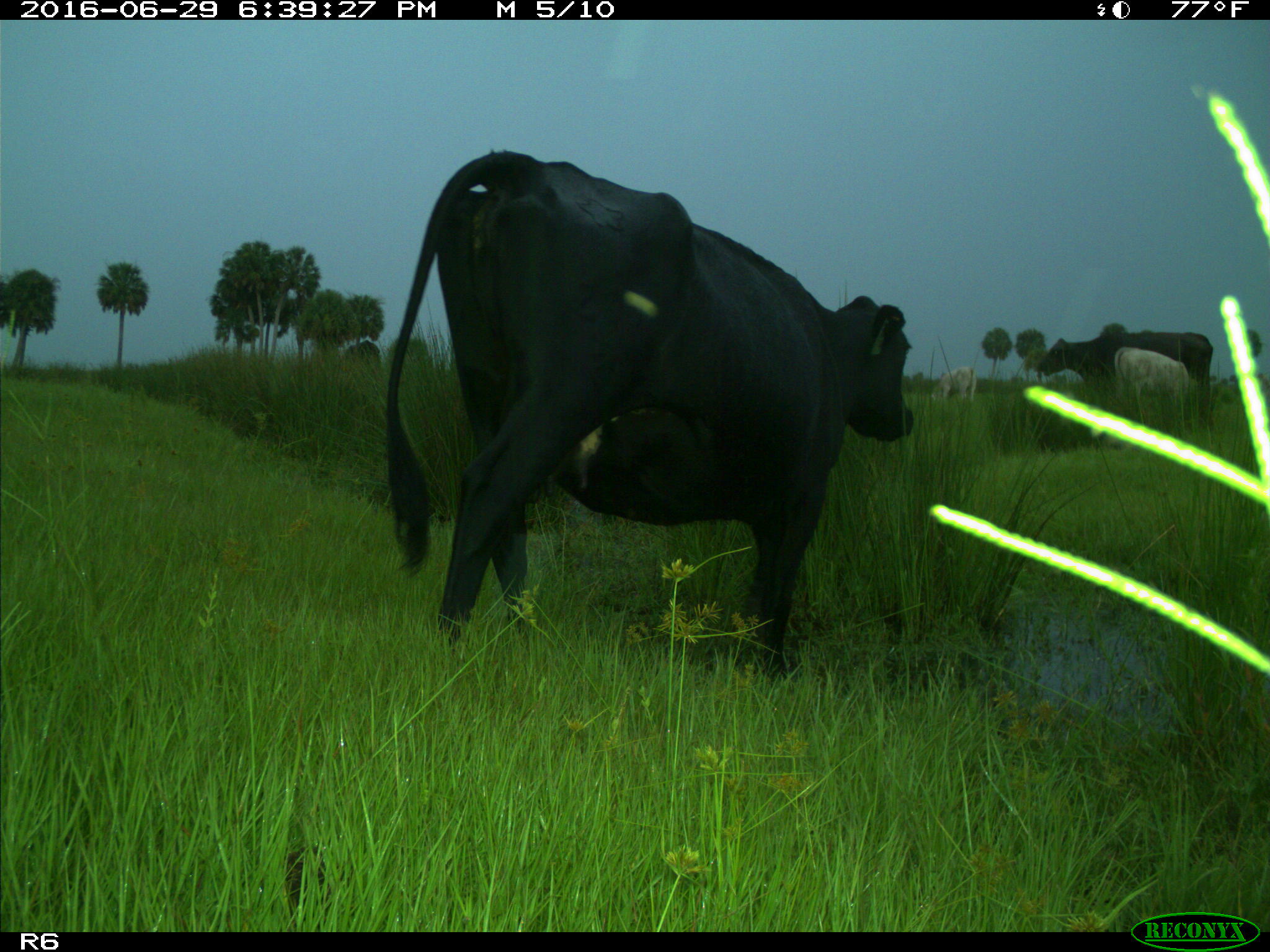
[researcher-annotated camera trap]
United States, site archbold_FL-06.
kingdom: Animalia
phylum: Chordata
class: Mammalia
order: Artiodactyla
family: Bovidae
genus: Bos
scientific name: Bos taurus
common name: domestic cow